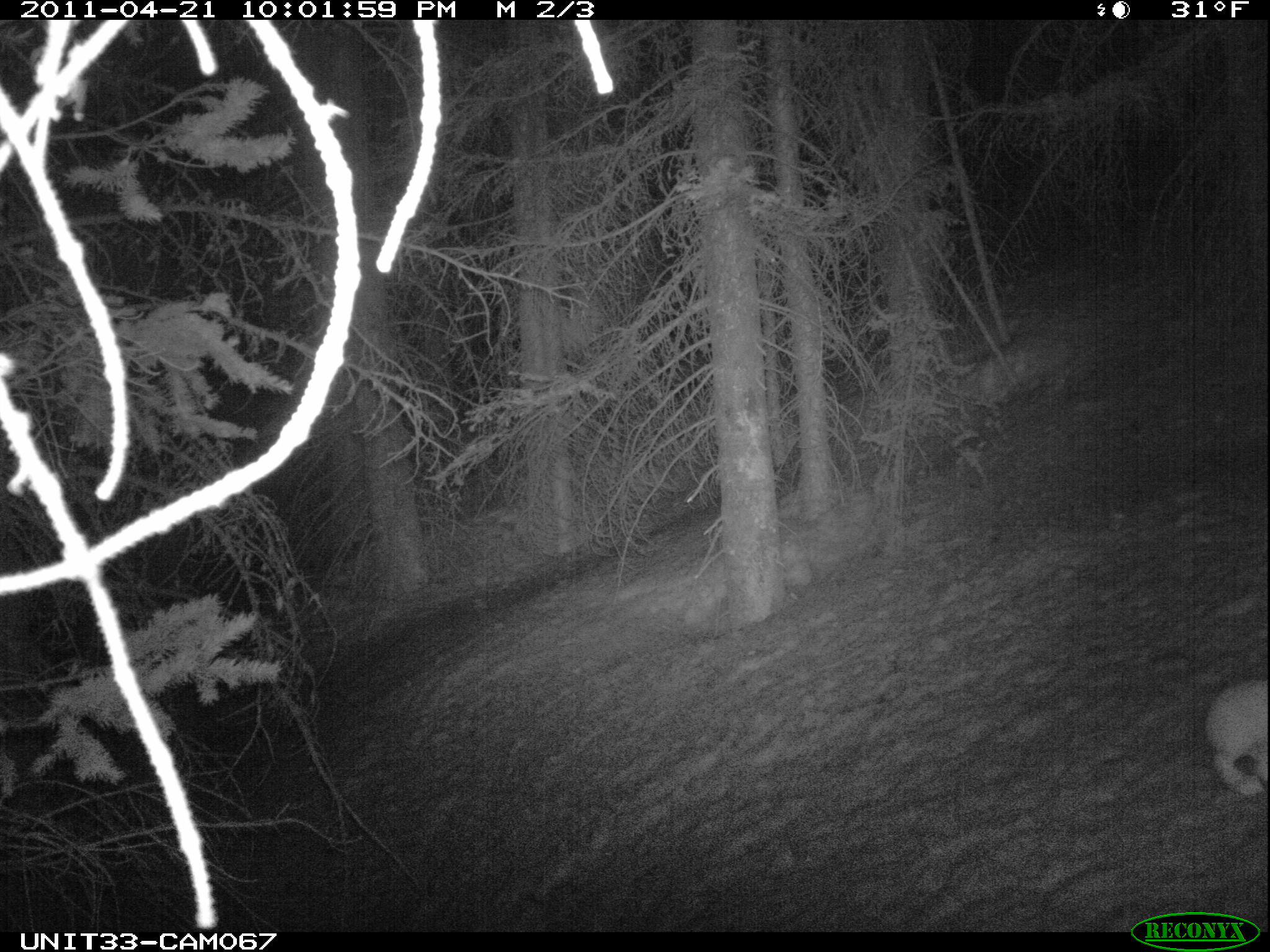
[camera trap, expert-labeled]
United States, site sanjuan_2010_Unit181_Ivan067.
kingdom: Animalia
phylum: Chordata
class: Mammalia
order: Lagomorpha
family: Leporidae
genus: Lepus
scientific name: Lepus americanus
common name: snowshoe hare